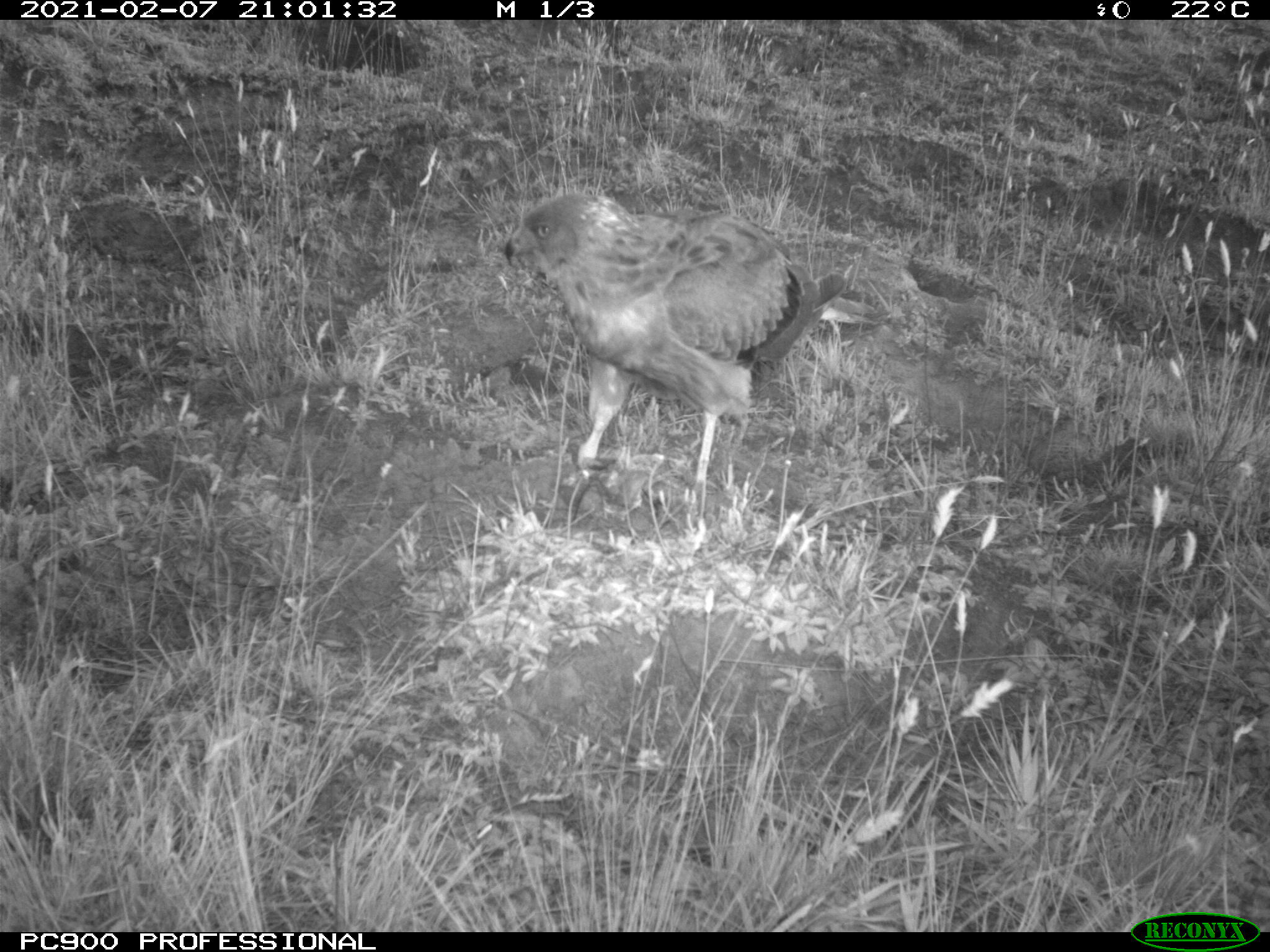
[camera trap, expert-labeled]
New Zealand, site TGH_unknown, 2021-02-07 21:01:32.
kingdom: Animalia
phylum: Chordata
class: Aves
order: Accipitriformes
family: Accipitridae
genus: Circus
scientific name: Circus approximans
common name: swamp harrier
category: harrier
Harrier (swamp harrier) (Circus approximans).